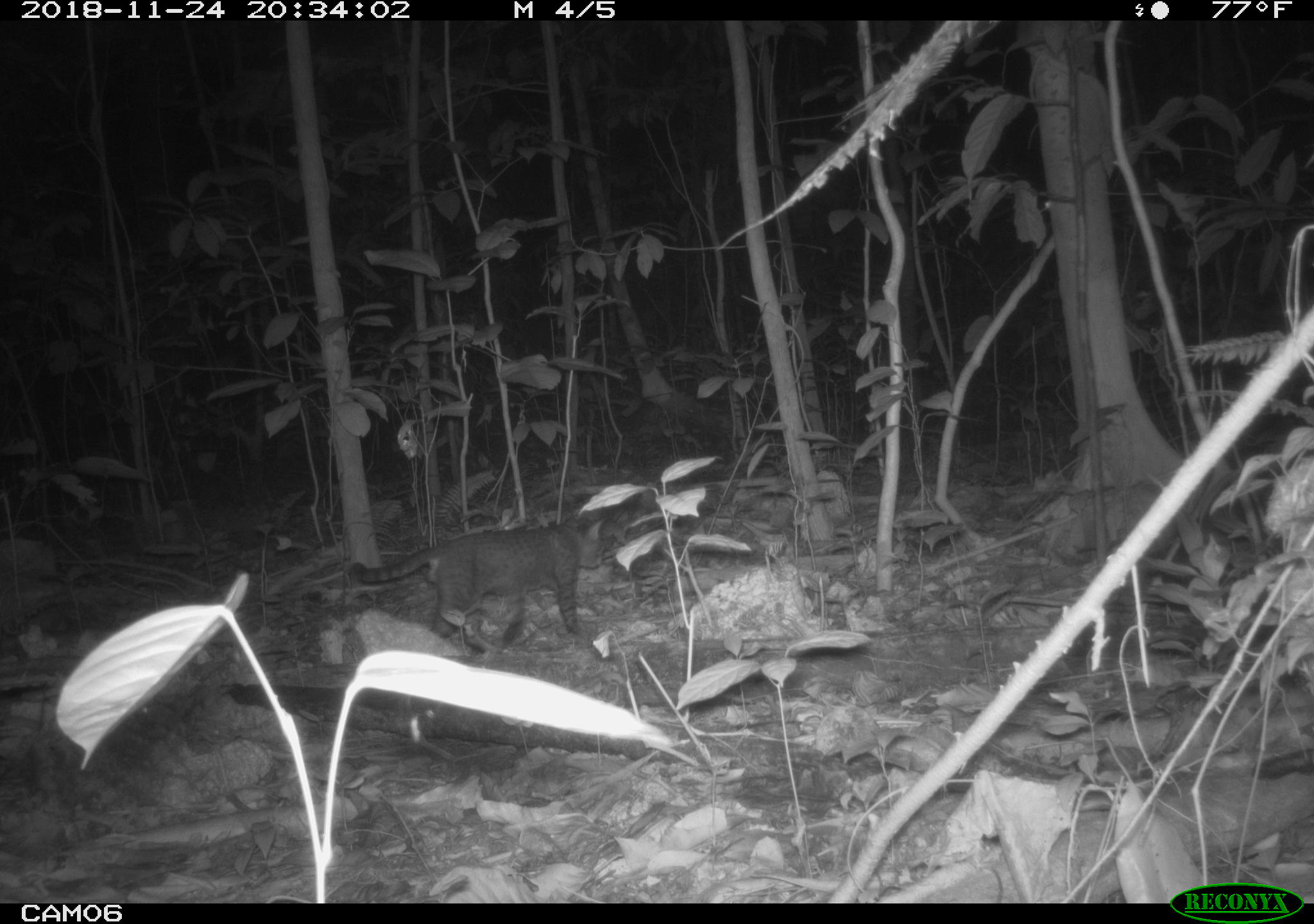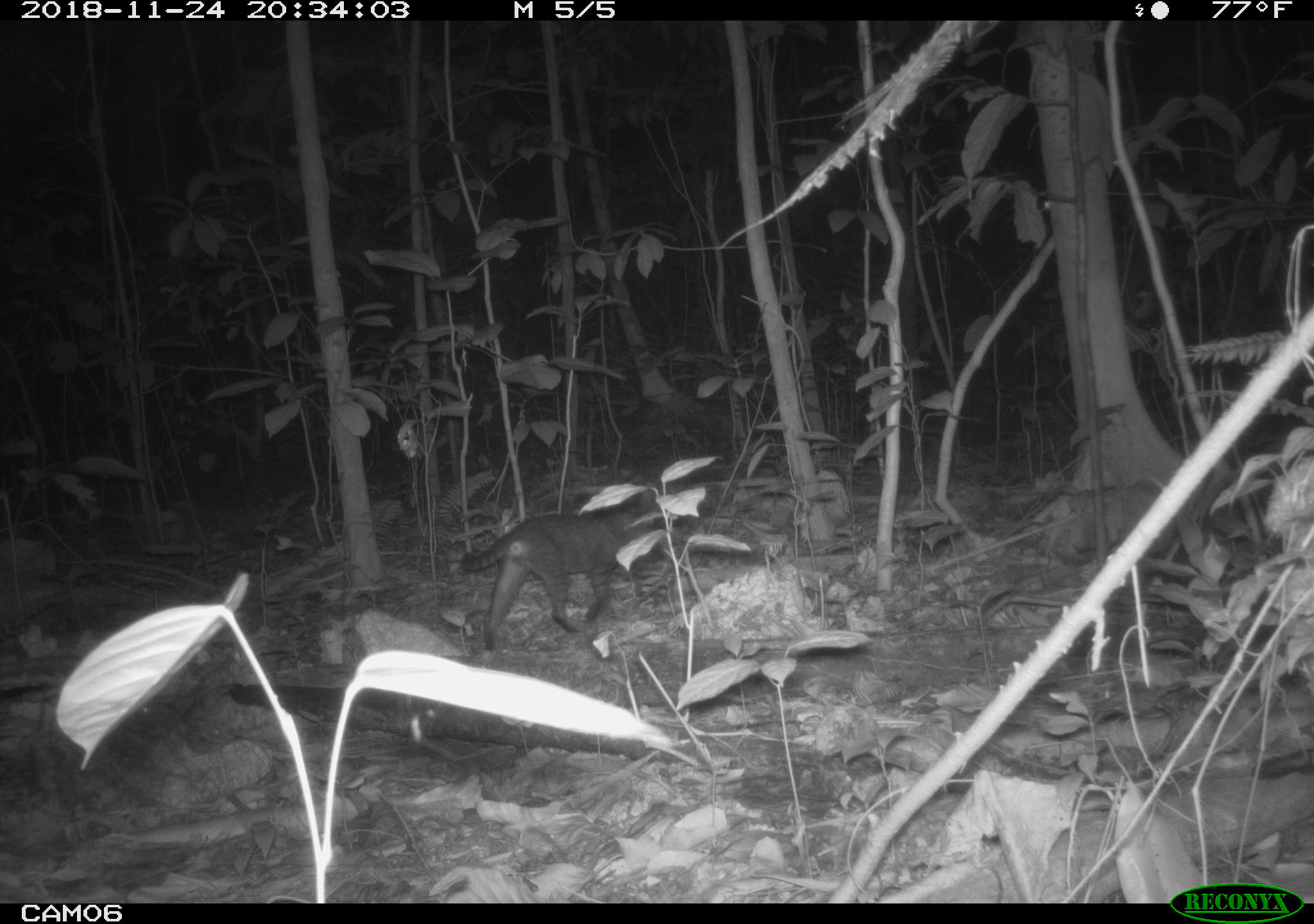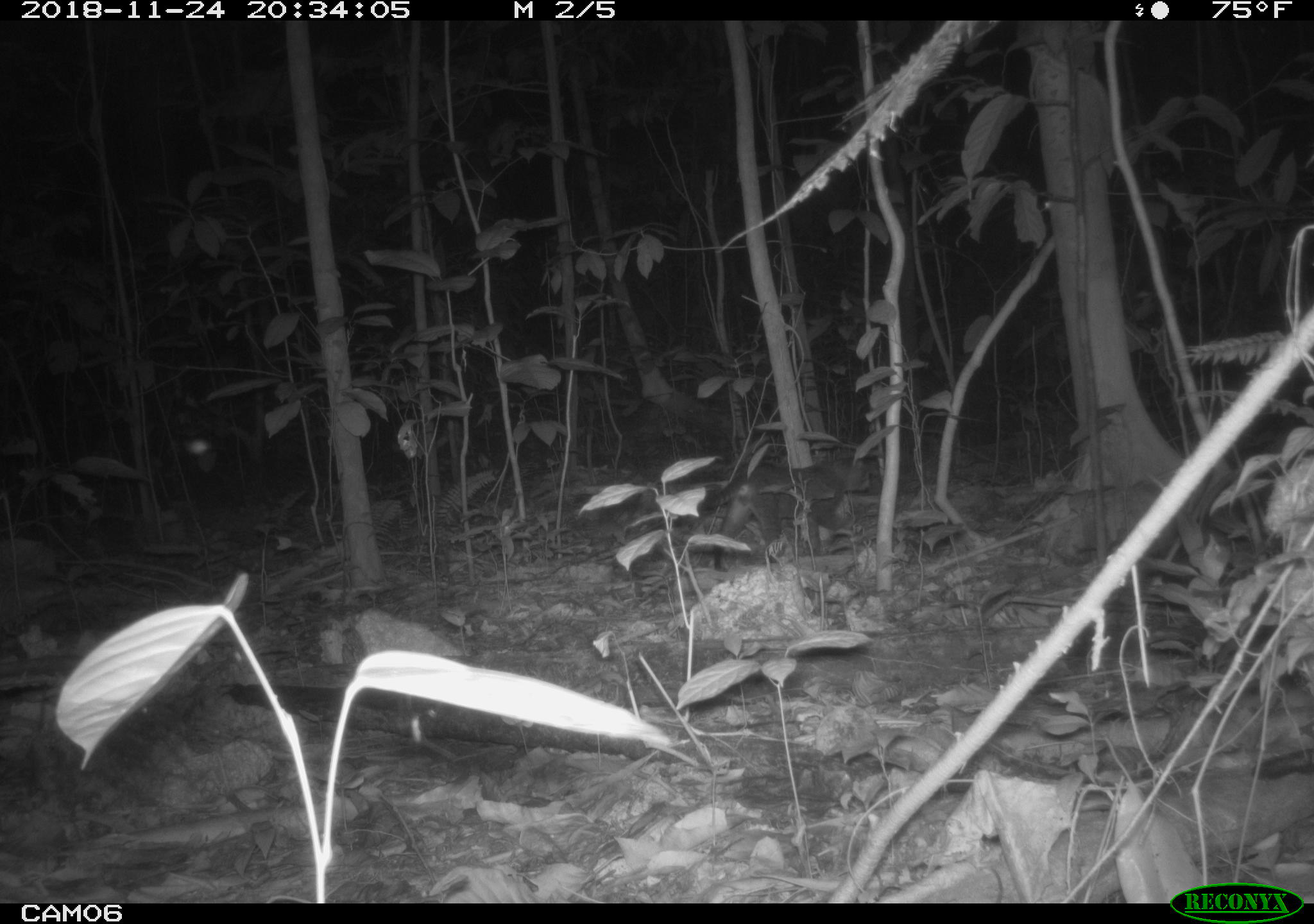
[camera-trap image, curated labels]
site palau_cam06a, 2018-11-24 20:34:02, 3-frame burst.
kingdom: Animalia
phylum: Chordata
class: Mammalia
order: Carnivora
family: Felidae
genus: Felis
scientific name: Felis catus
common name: cat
Cat (Felis catus).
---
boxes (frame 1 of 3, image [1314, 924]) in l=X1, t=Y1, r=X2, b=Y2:
cat: l=327, t=505, r=609, b=656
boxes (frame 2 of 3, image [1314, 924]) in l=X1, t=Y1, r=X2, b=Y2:
cat: l=454, t=497, r=659, b=652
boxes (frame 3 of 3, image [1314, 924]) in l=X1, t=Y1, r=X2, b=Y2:
cat: l=708, t=462, r=864, b=556